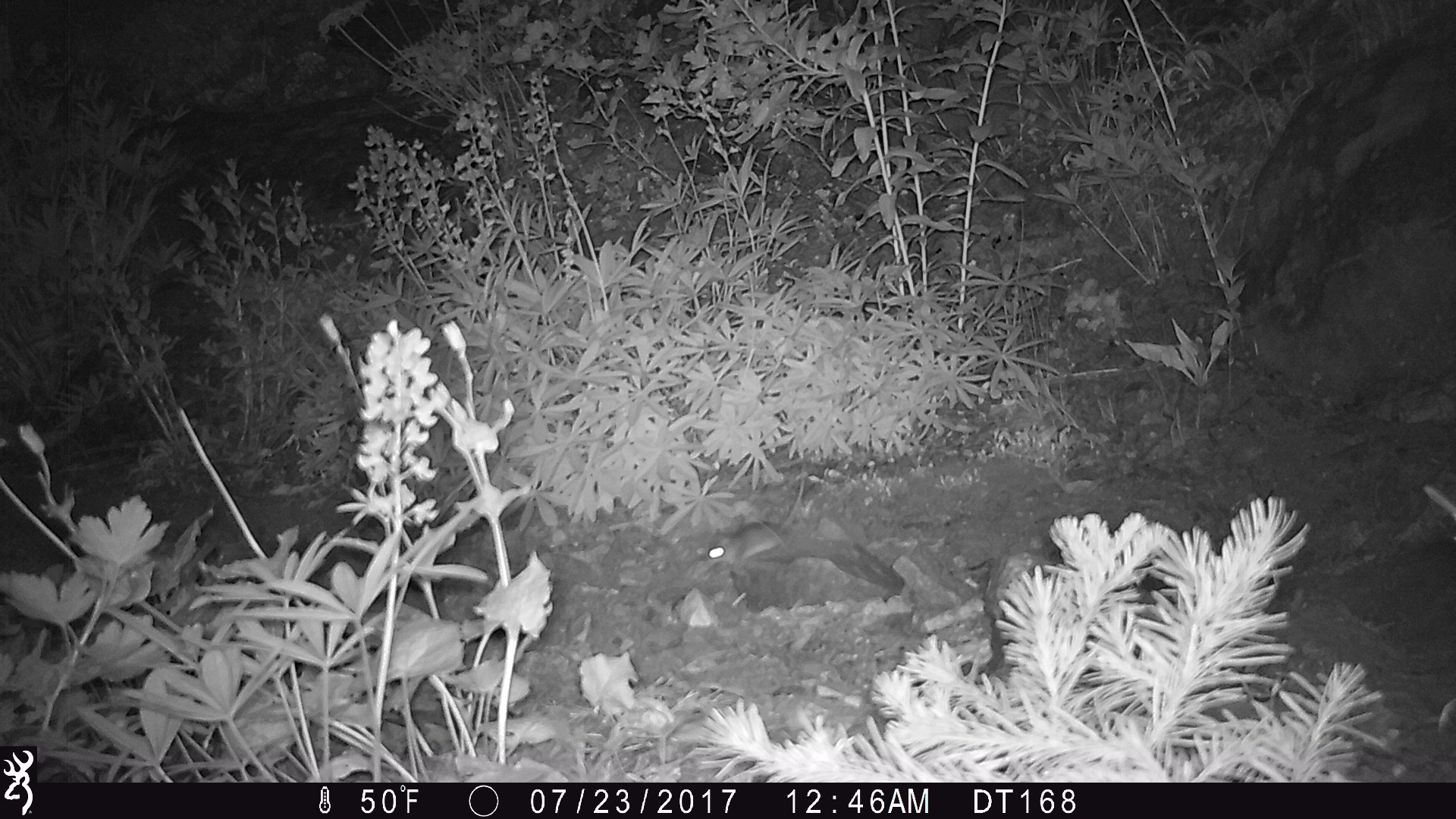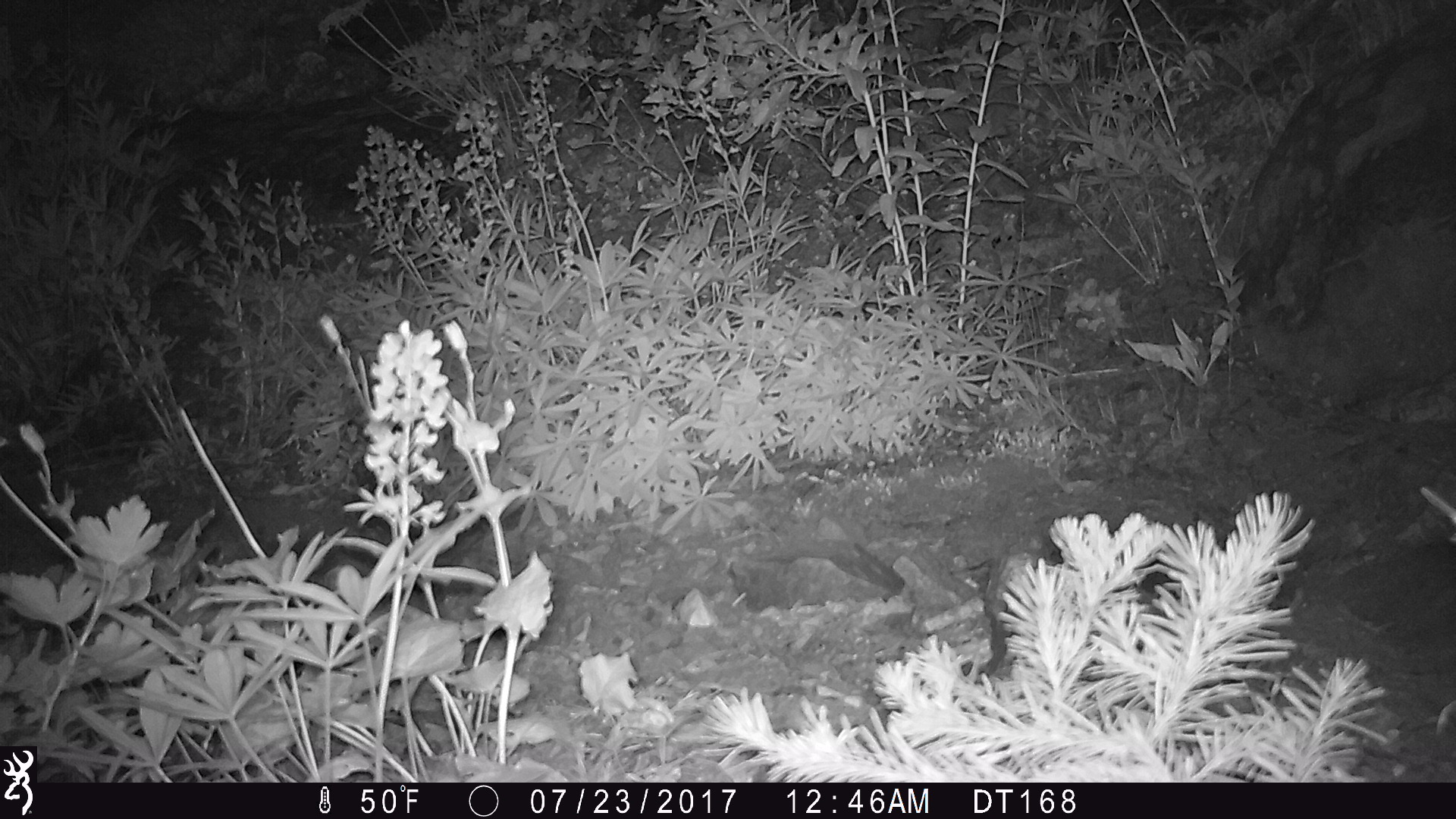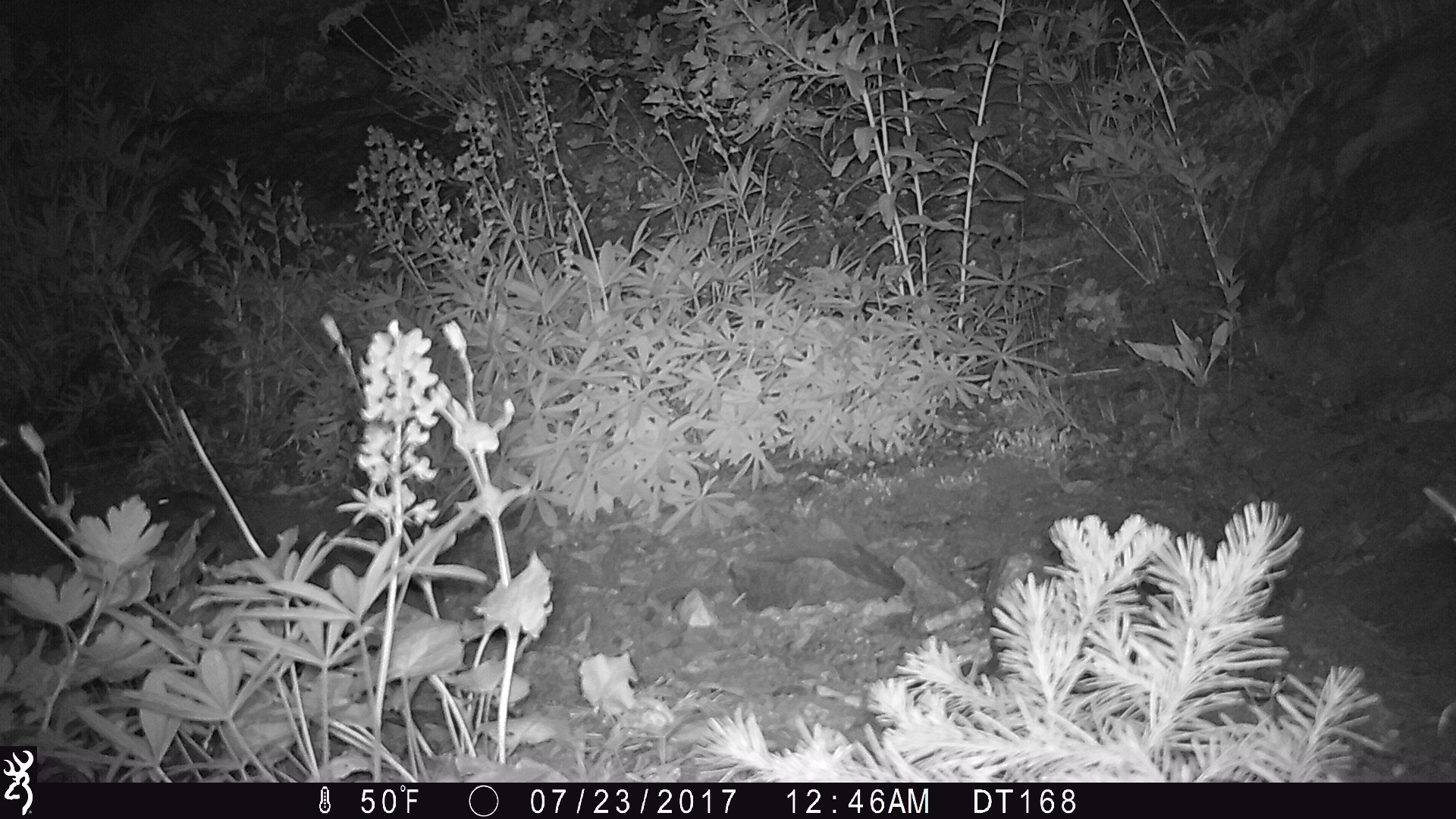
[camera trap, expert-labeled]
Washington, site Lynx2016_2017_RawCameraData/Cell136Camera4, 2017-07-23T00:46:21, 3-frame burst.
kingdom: Animalia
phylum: Chordata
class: Mammalia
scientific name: Mammalia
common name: small mammal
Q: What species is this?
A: Small mammal (Mammalia).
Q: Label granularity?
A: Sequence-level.